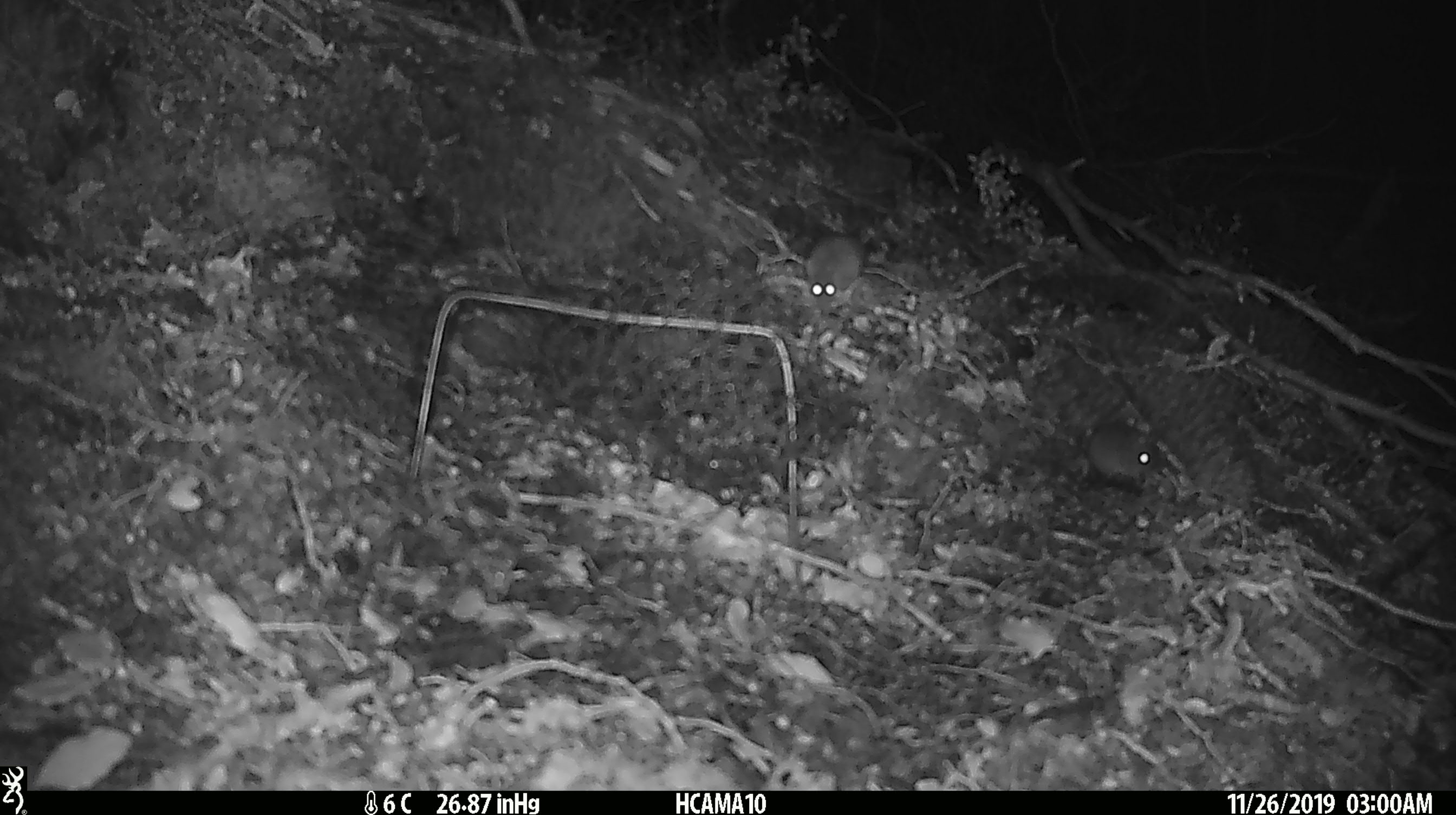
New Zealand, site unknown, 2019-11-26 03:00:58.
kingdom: Animalia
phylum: Chordata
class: Mammalia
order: Rodentia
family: Muridae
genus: Mus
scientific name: Mus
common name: mouse